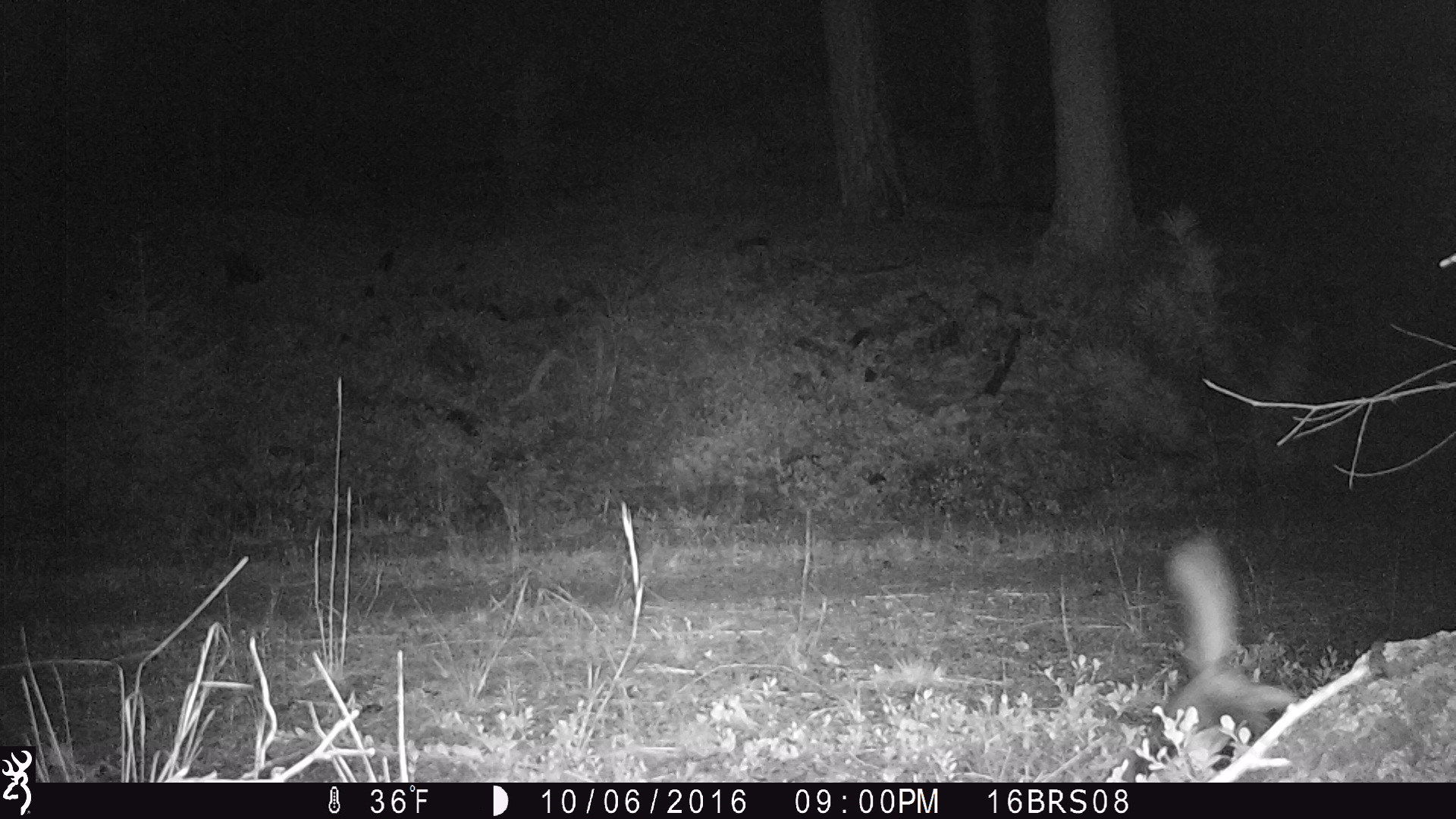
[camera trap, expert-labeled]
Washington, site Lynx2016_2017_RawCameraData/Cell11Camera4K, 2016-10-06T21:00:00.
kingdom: Animalia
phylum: Chordata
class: Mammalia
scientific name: Mammalia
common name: small mammal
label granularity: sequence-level